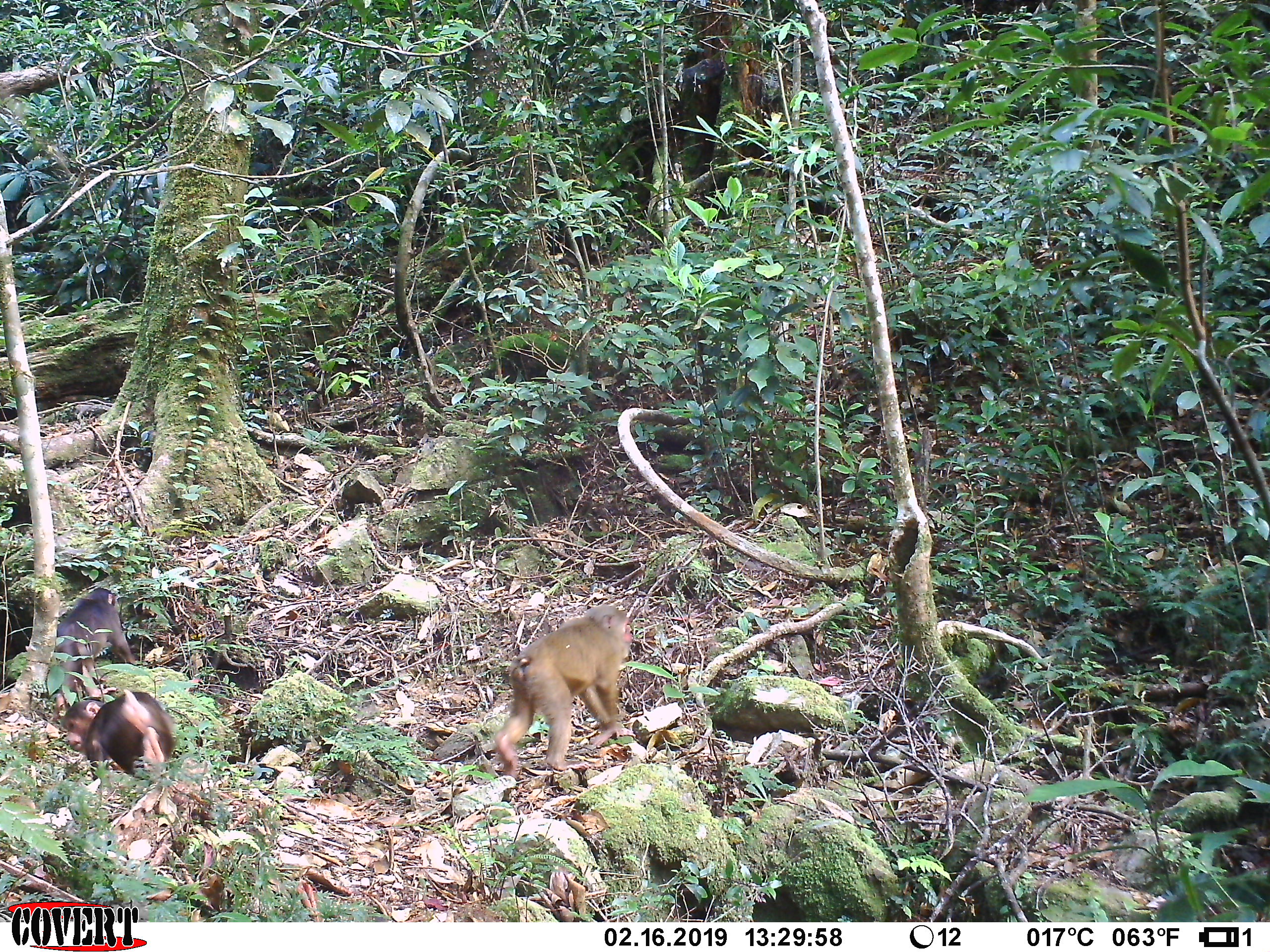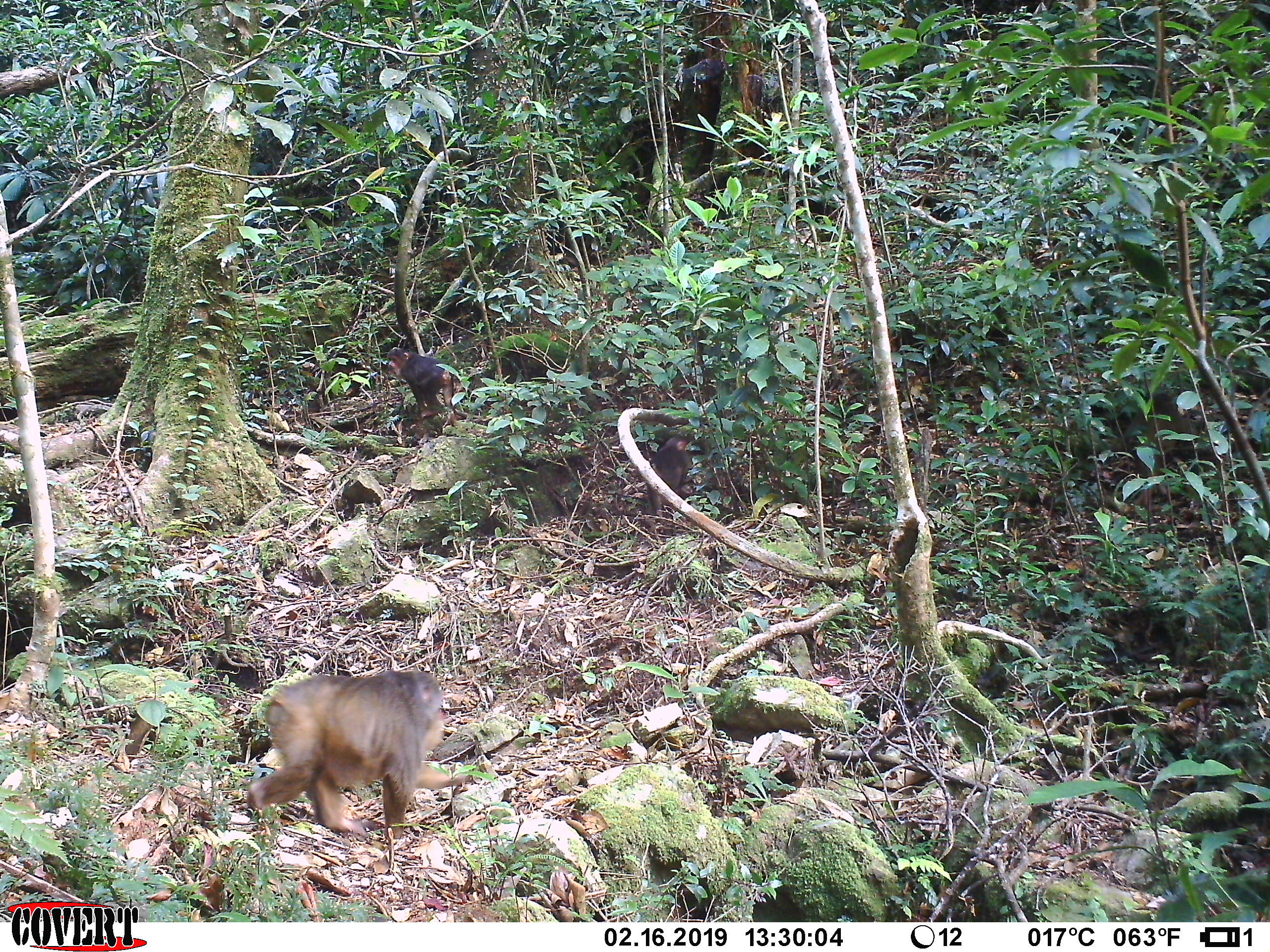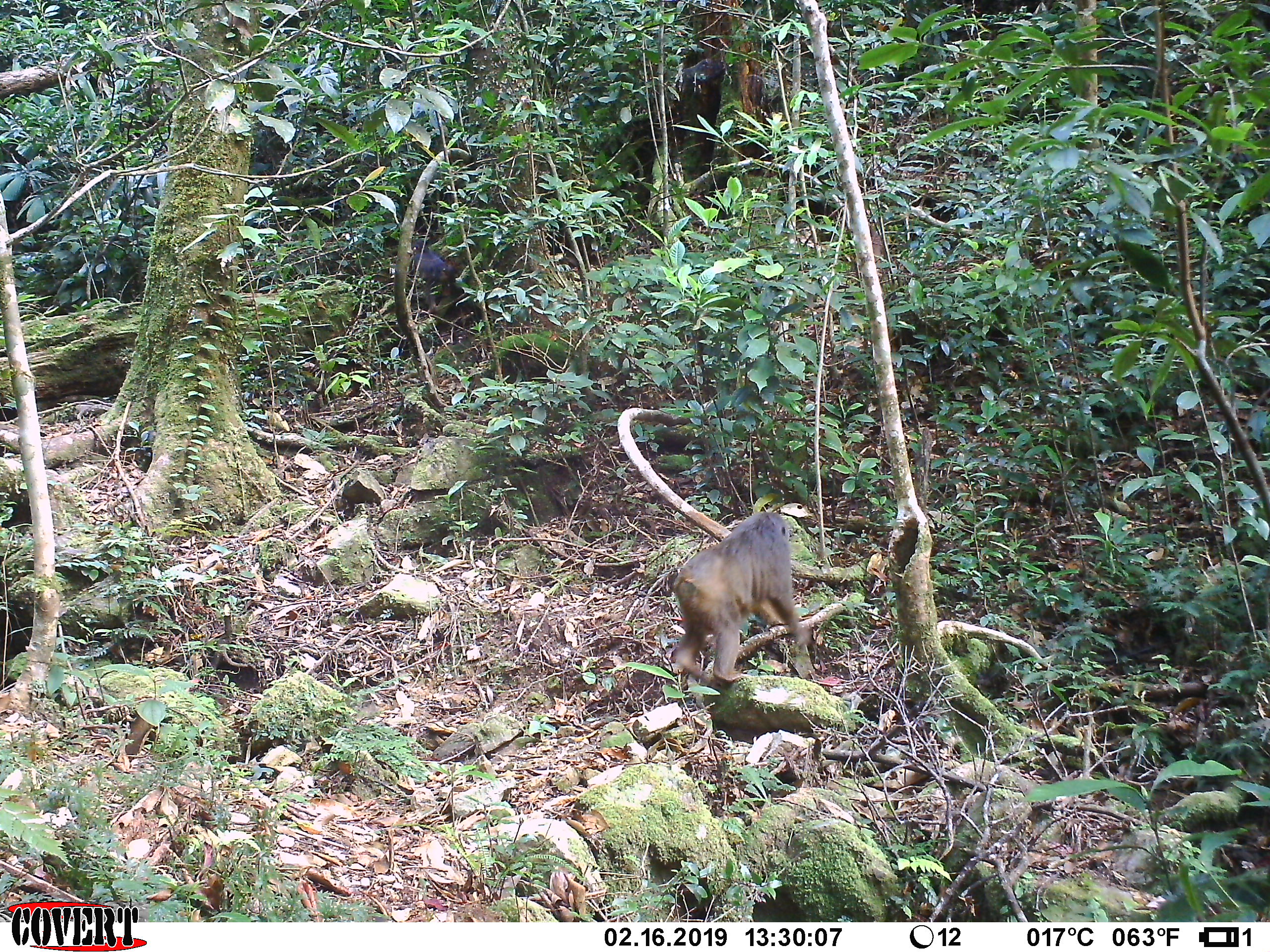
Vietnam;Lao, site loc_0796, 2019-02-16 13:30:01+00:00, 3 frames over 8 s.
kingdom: Animalia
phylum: Chordata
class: Mammalia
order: Primates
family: Cercopithecidae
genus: Macaca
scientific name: Macaca arctoides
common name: stump-tailed macaque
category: stump tailed macaque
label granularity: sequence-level